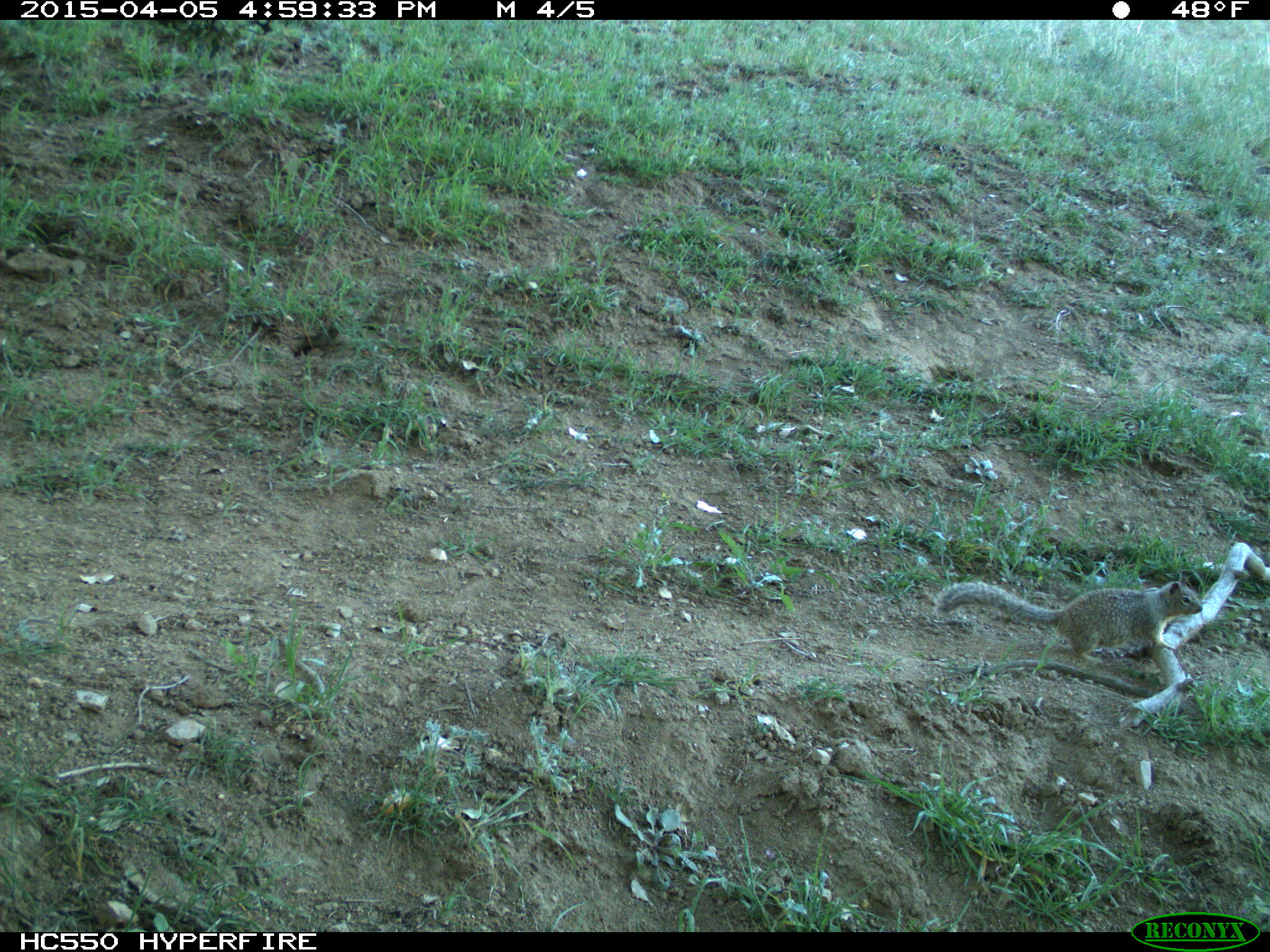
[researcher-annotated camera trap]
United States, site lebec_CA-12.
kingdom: Animalia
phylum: Chordata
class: Mammalia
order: Rodentia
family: Sciuridae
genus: Otospermophilus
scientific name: Otospermophilus beecheyi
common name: california ground squirrel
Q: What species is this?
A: Otospermophilus beecheyi (california ground squirrel).